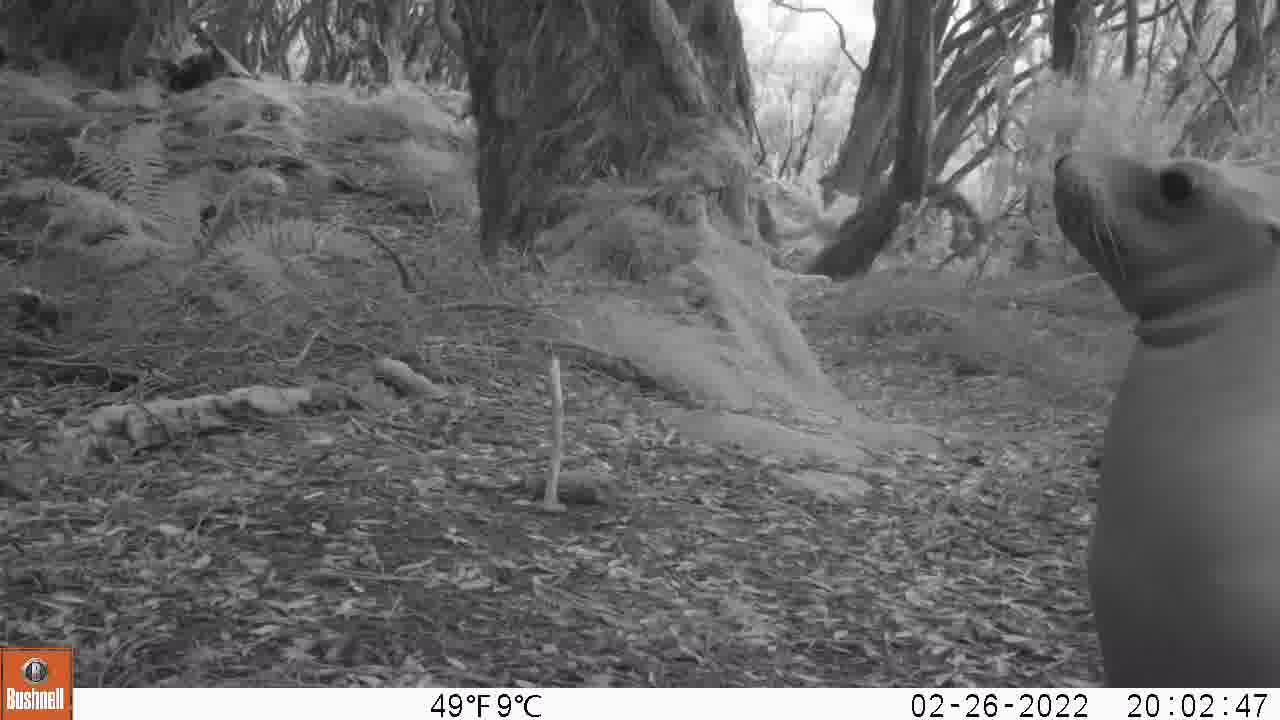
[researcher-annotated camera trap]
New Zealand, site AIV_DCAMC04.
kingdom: Animalia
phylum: Chordata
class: Mammalia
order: Carnivora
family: Otariidae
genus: Phocarctos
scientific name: Phocarctos hookeri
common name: new zealand sea lion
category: sealion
Sealion (new zealand sea lion) (Phocarctos hookeri).